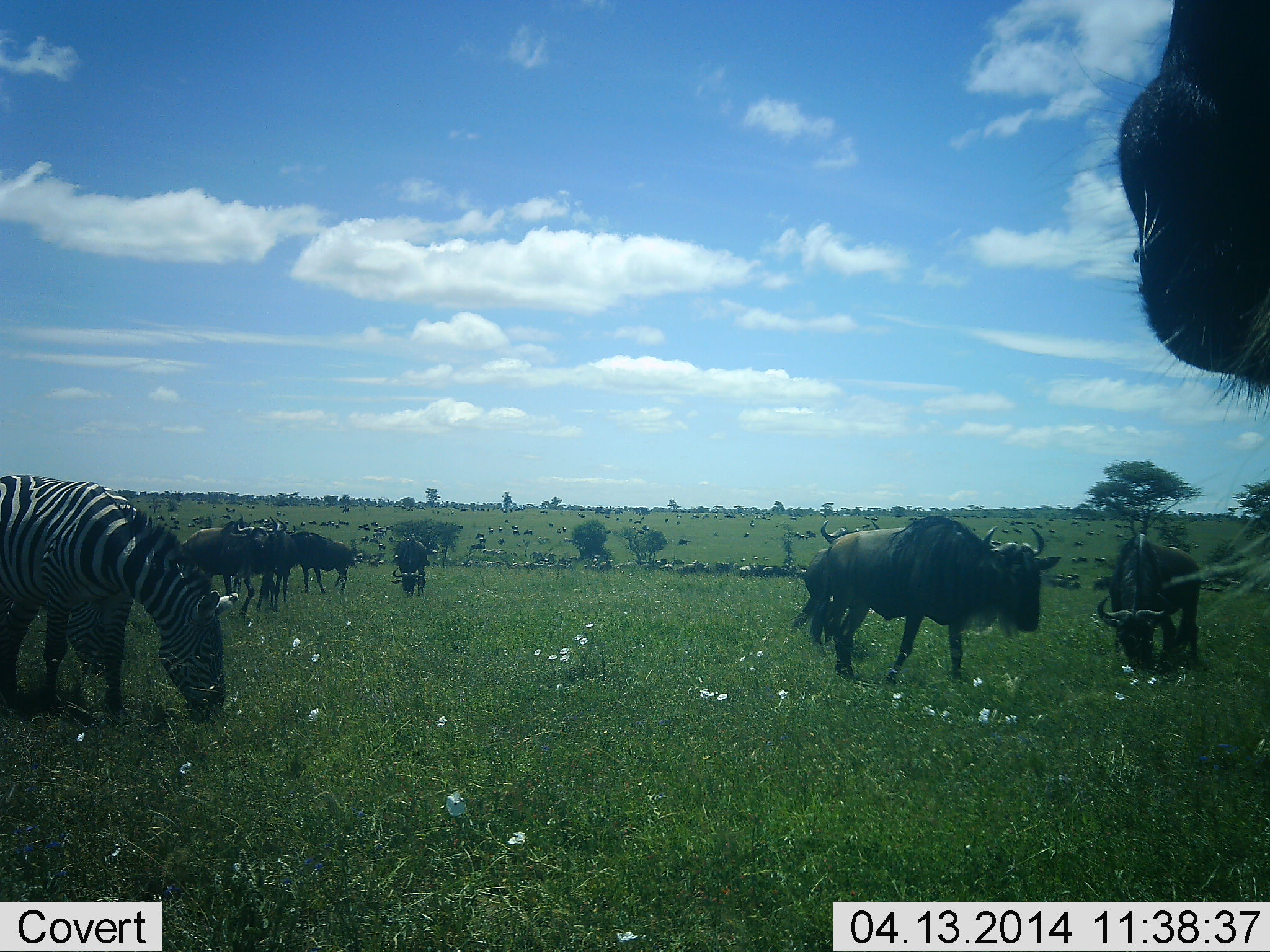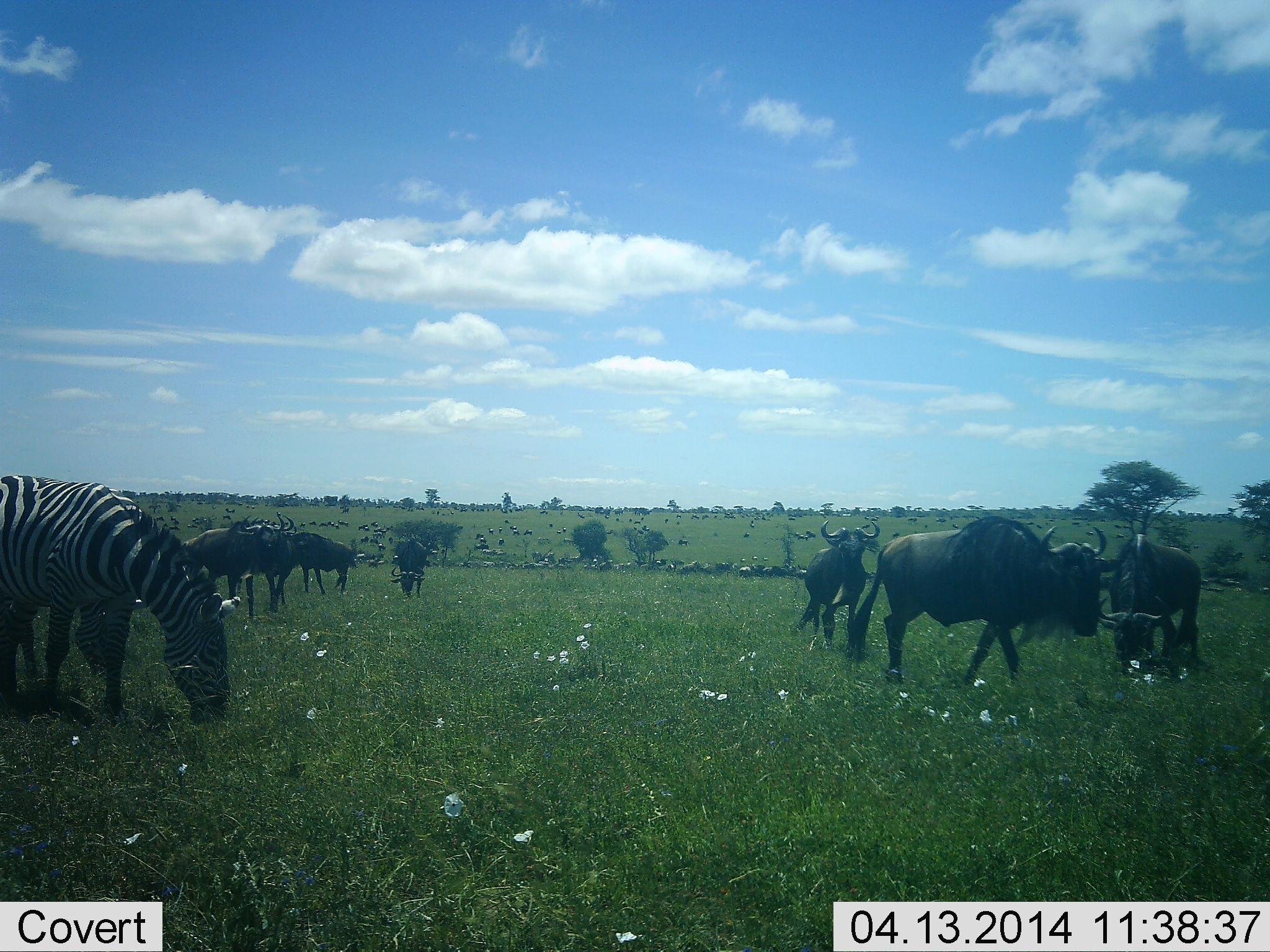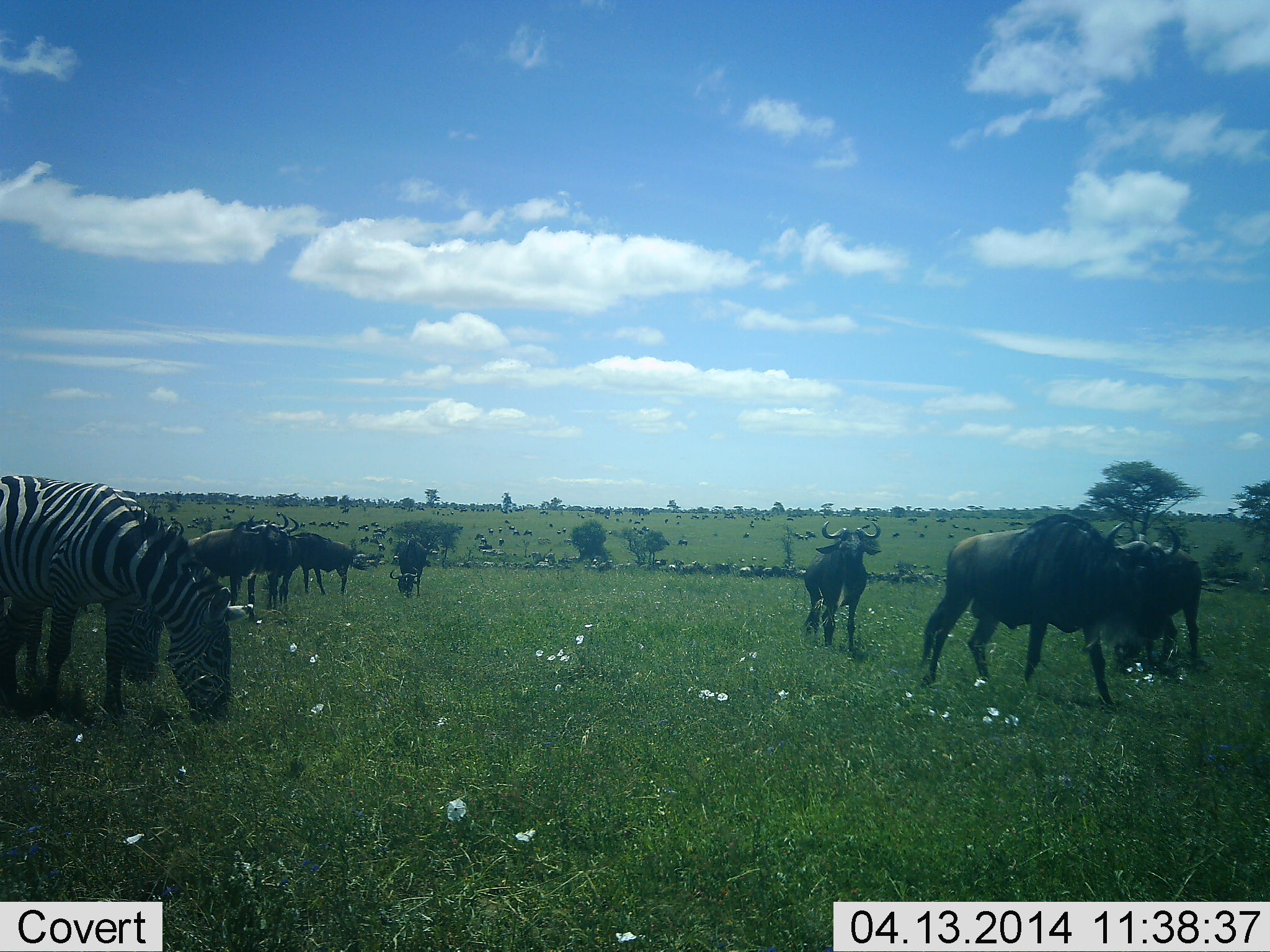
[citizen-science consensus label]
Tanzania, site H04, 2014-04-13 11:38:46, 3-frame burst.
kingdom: Animalia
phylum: Chordata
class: Mammalia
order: Artiodactyla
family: Bovidae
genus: Connochaetes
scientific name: Connochaetes taurinus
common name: blue wildebeest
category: wildebeest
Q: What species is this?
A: Wildebeest (blue wildebeest) (Connochaetes taurinus).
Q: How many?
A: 11-50.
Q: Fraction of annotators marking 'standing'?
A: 50%.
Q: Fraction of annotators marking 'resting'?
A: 0%.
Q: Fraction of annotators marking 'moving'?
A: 60%.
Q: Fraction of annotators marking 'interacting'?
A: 0%.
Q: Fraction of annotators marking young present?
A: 0%.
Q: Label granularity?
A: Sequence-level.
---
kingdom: Animalia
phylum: Chordata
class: Mammalia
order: Perissodactyla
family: Equidae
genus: Equus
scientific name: Equus quagga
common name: plains zebra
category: zebra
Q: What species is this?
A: Zebra (plains zebra) (Equus quagga).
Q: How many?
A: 2.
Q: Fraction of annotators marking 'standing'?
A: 20%.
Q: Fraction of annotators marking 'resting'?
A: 0%.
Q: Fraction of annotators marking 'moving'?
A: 10%.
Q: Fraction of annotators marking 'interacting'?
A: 0%.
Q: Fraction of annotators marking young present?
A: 0%.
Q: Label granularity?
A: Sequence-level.